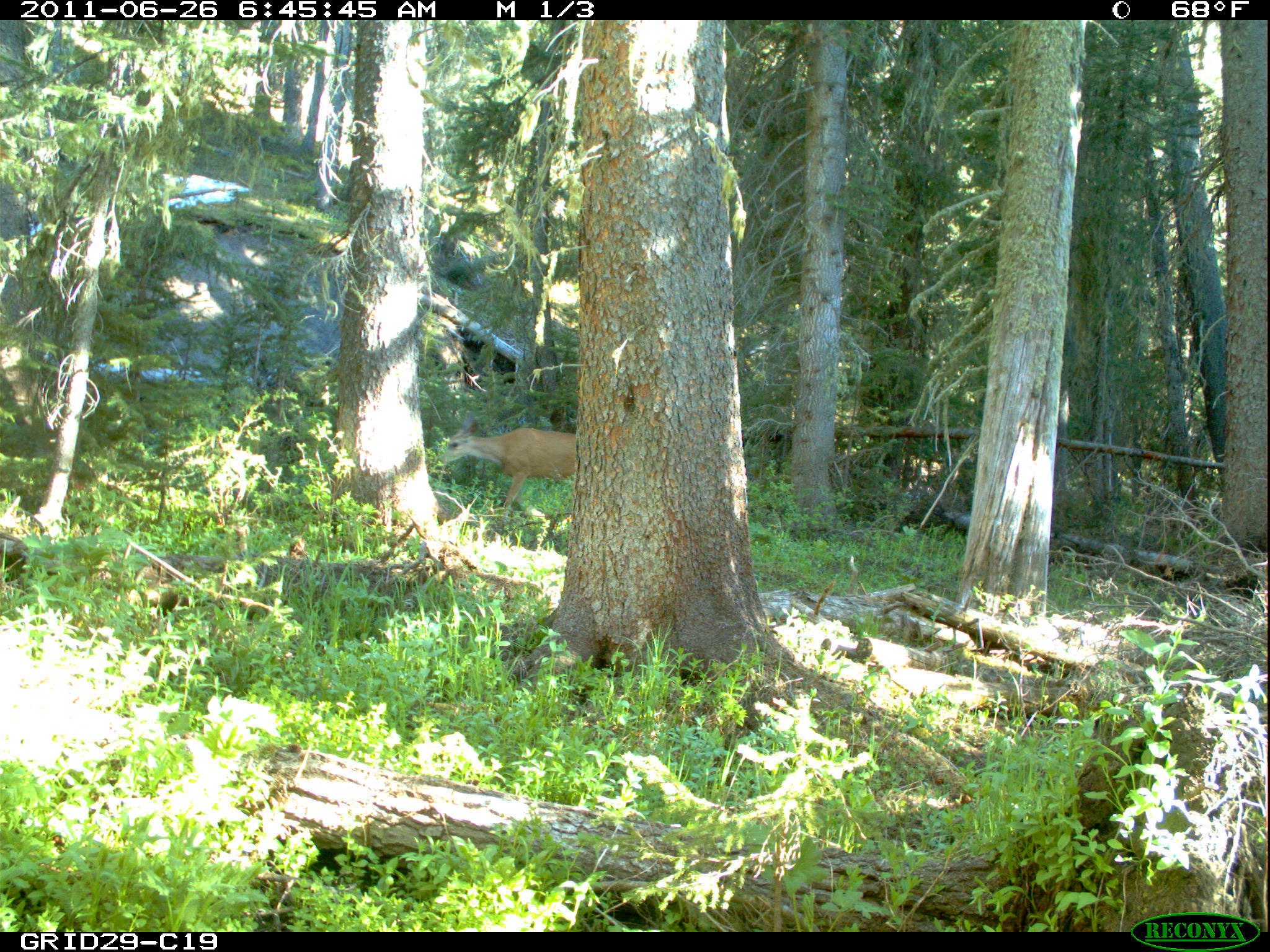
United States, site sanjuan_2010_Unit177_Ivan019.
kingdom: Animalia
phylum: Chordata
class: Mammalia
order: Artiodactyla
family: Cervidae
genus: Odocoileus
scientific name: Odocoileus hemionus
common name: mule deer